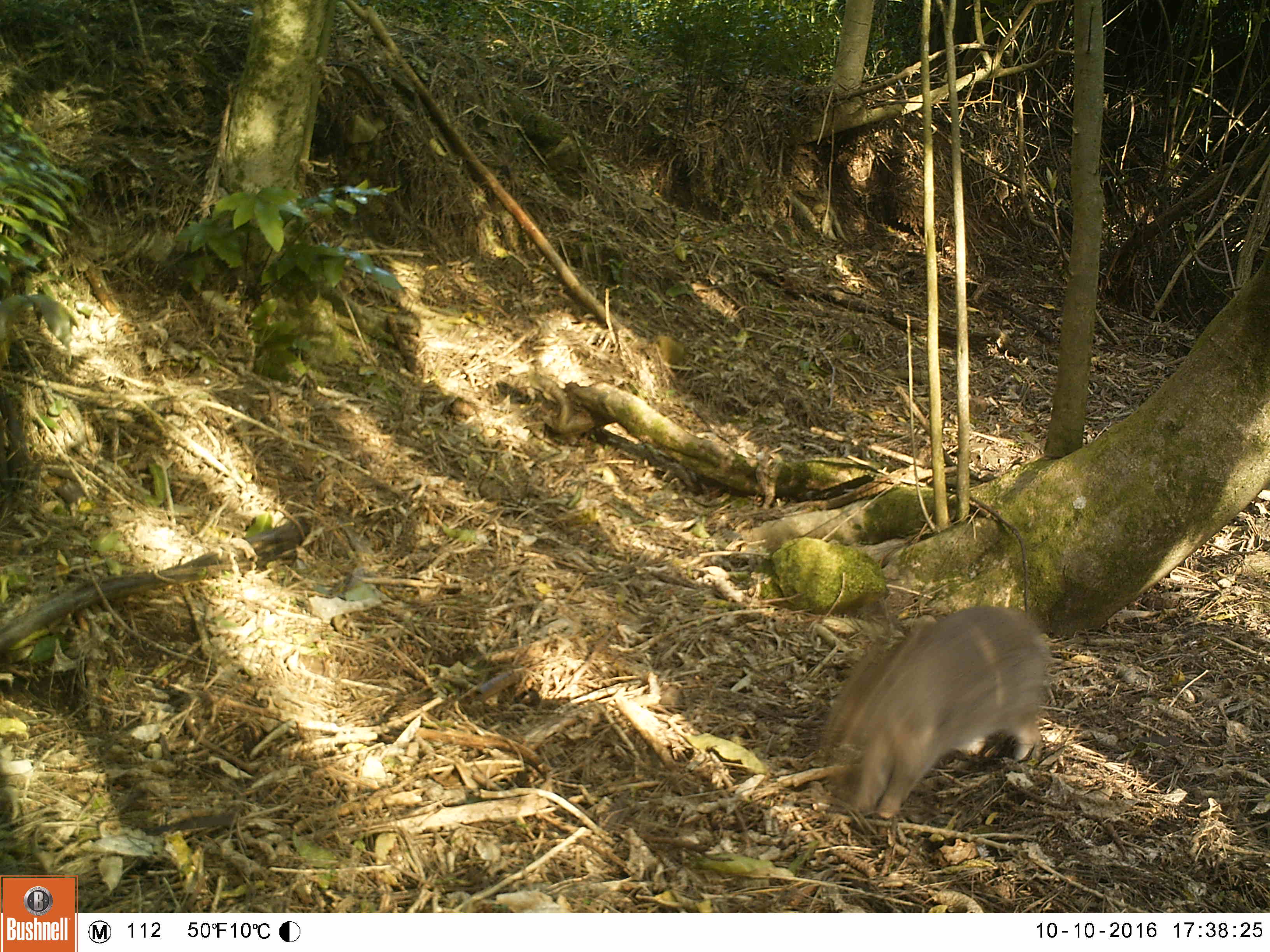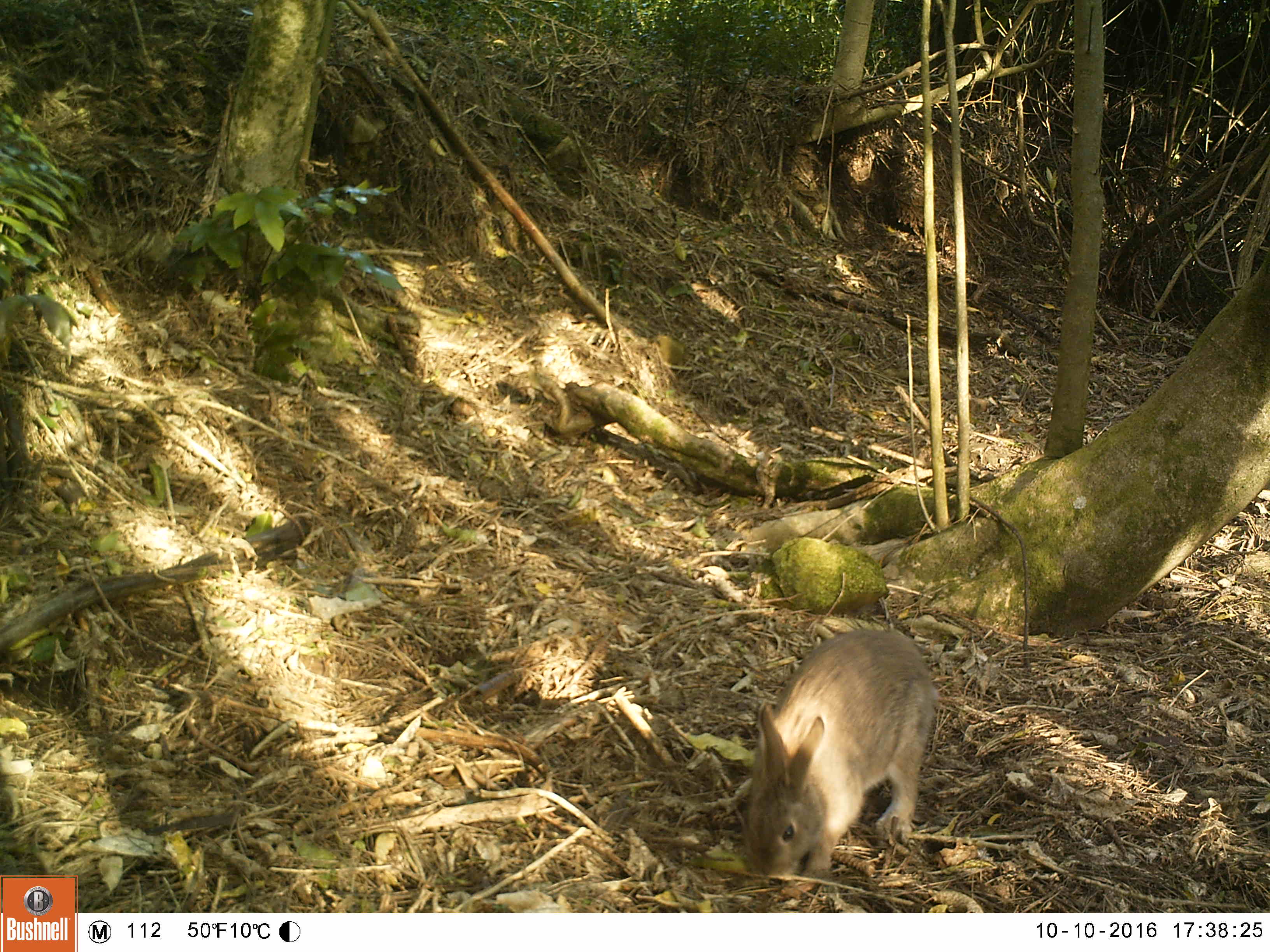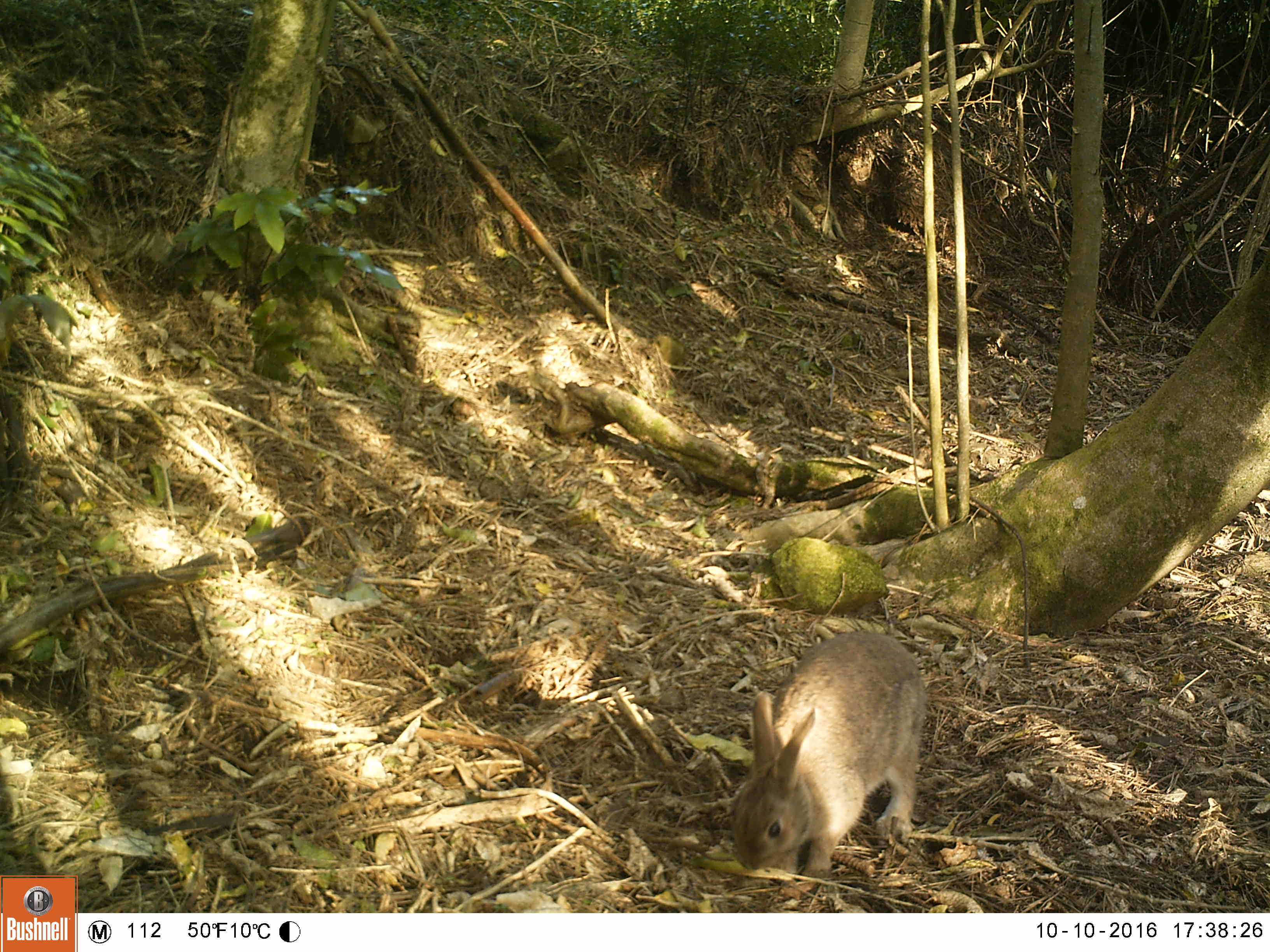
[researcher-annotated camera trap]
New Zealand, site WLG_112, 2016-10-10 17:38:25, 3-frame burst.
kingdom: Animalia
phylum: Chordata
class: Mammalia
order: Lagomorpha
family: Leporidae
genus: Oryctolagus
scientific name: Oryctolagus cuniculus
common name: european rabbit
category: rabbit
Rabbit (european rabbit) (Oryctolagus cuniculus).